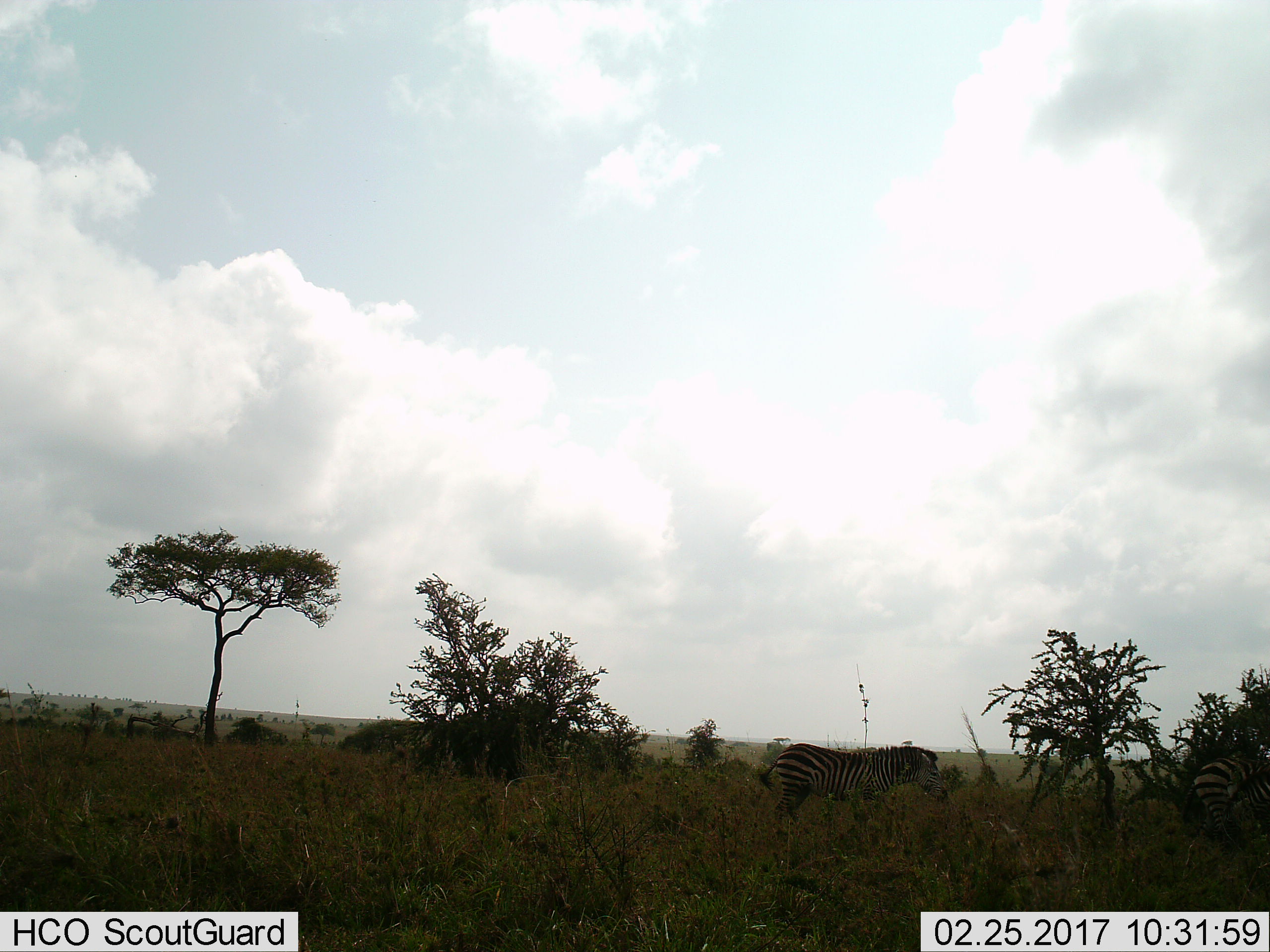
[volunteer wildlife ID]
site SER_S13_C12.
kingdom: Animalia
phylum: Chordata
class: Mammalia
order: Perissodactyla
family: Equidae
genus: Equus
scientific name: Equus quagga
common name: plains zebra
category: zebraplains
Zebraplains (plains zebra) (Equus quagga), count 2. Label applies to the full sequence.